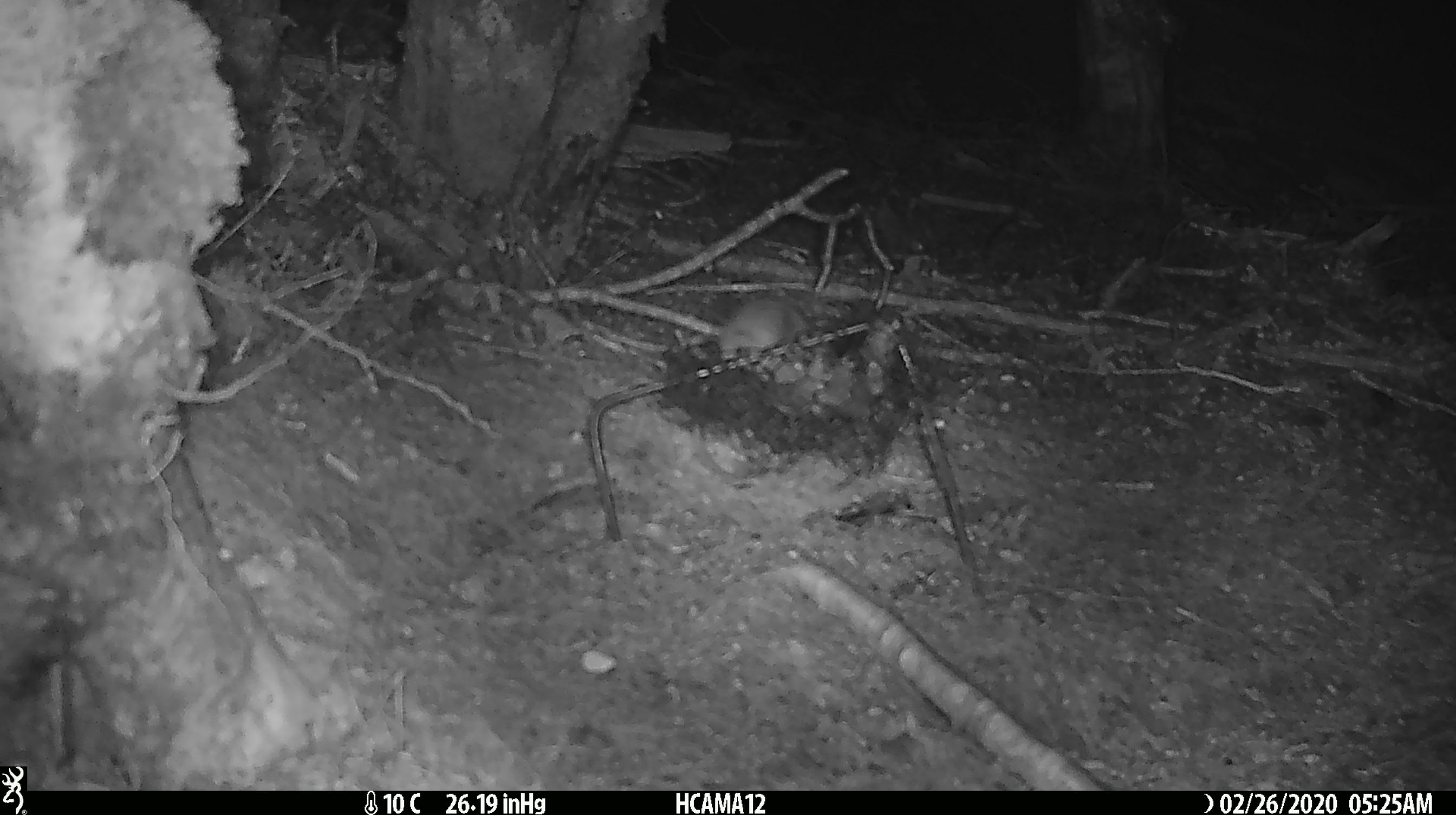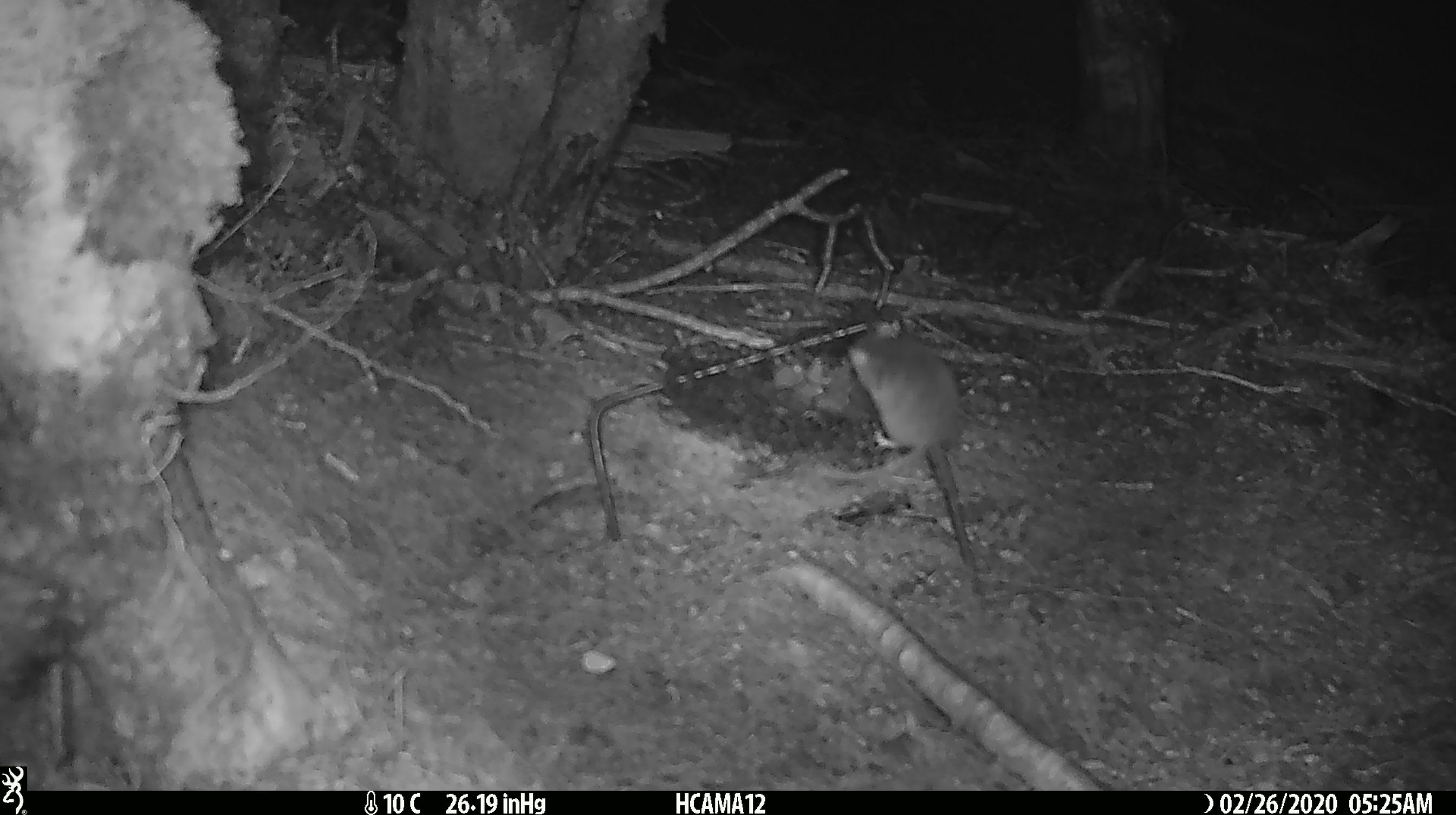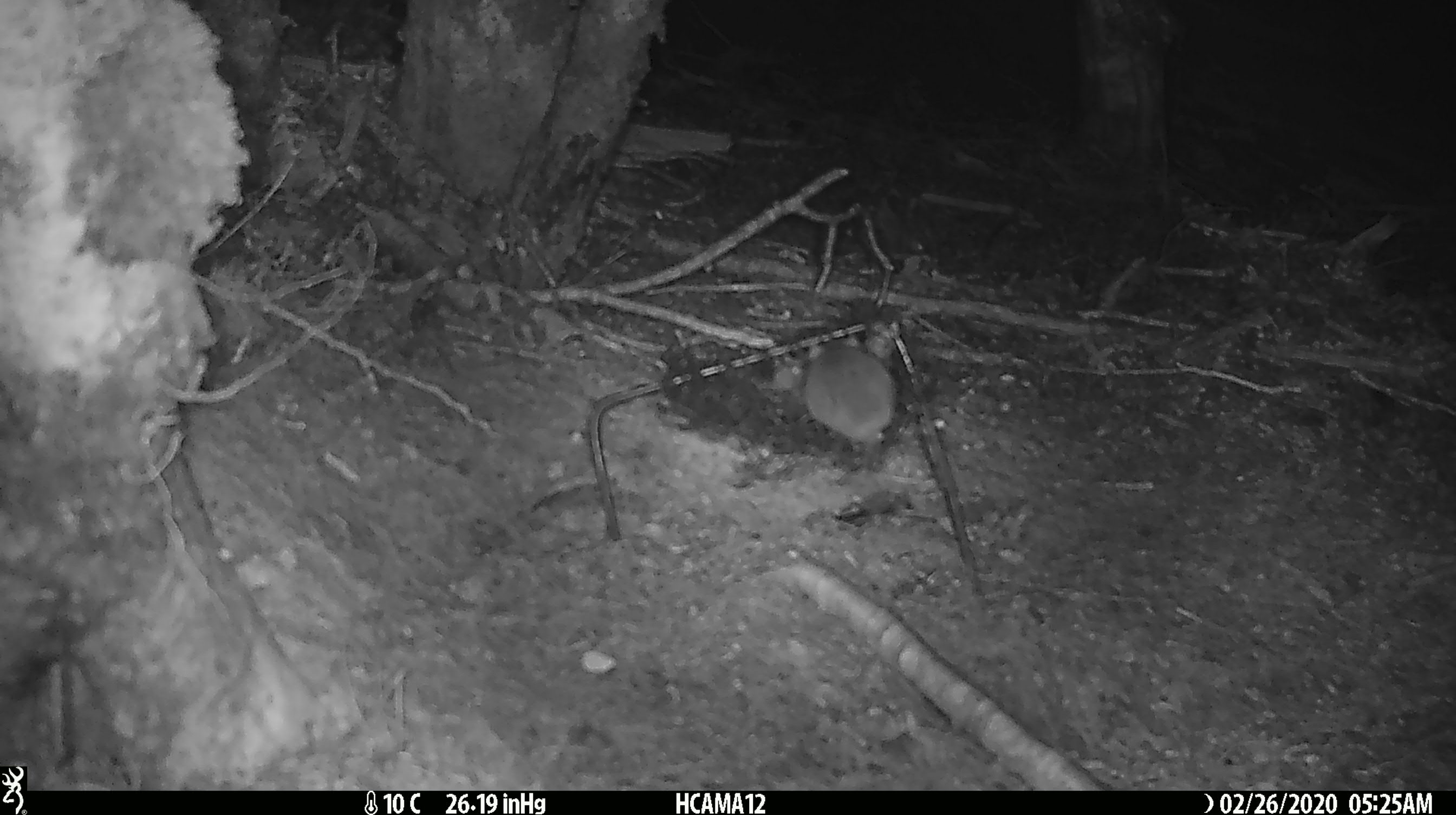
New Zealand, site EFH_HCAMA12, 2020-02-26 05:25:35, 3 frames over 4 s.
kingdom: Animalia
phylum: Chordata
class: Mammalia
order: Rodentia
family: Muridae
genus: Mus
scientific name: Mus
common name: mouse